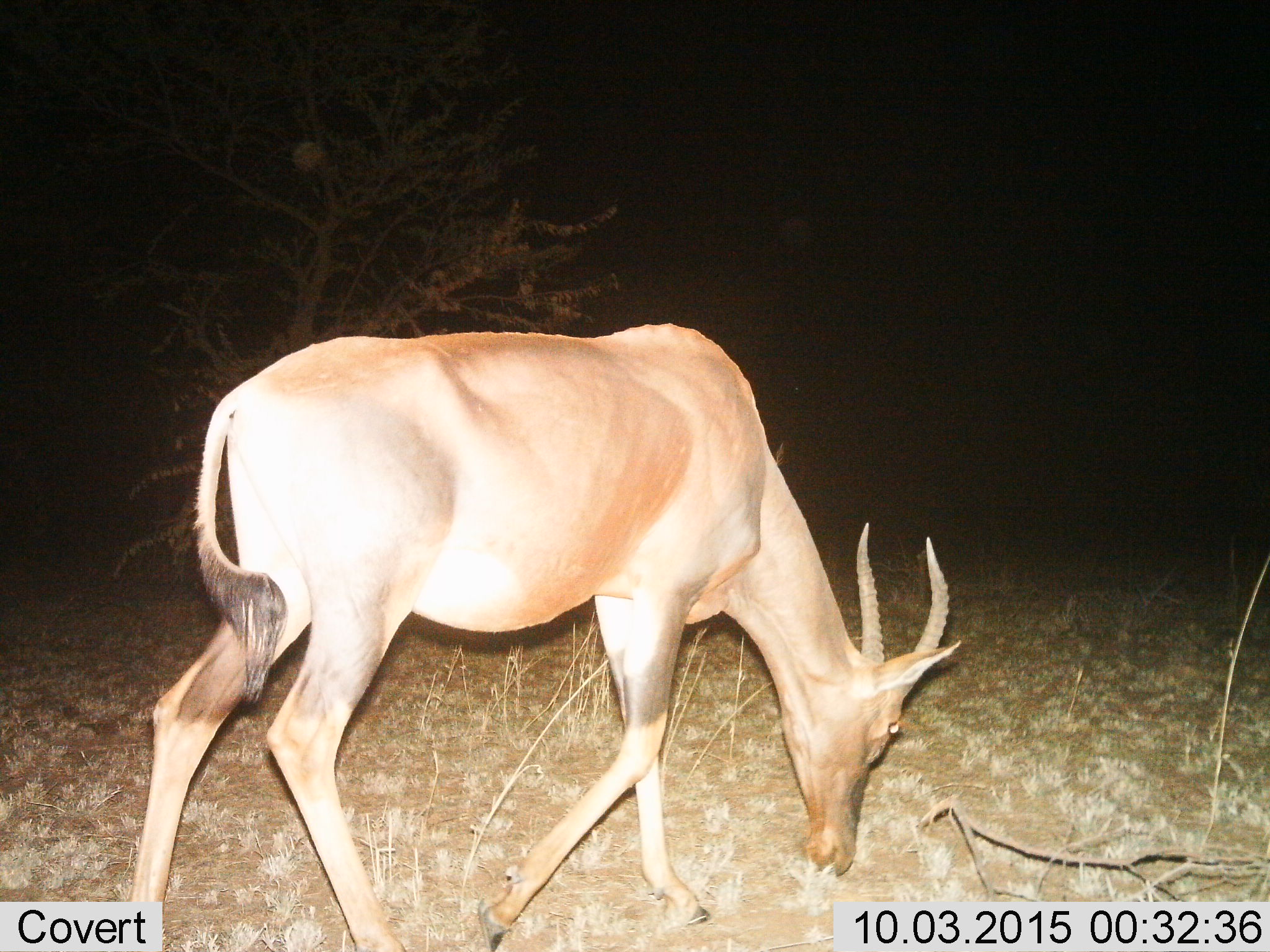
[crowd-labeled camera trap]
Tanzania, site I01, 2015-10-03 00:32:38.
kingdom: Animalia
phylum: Chordata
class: Mammalia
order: Artiodactyla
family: Bovidae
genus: Damaliscus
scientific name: Damaliscus lunatus jimela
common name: topi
Topi (Damaliscus lunatus jimela), count 1. Behavior (volunteer vote fractions): standing 0%, resting 0%, moving 56%, interacting 0%. Young present (vote fraction): 0%. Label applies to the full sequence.